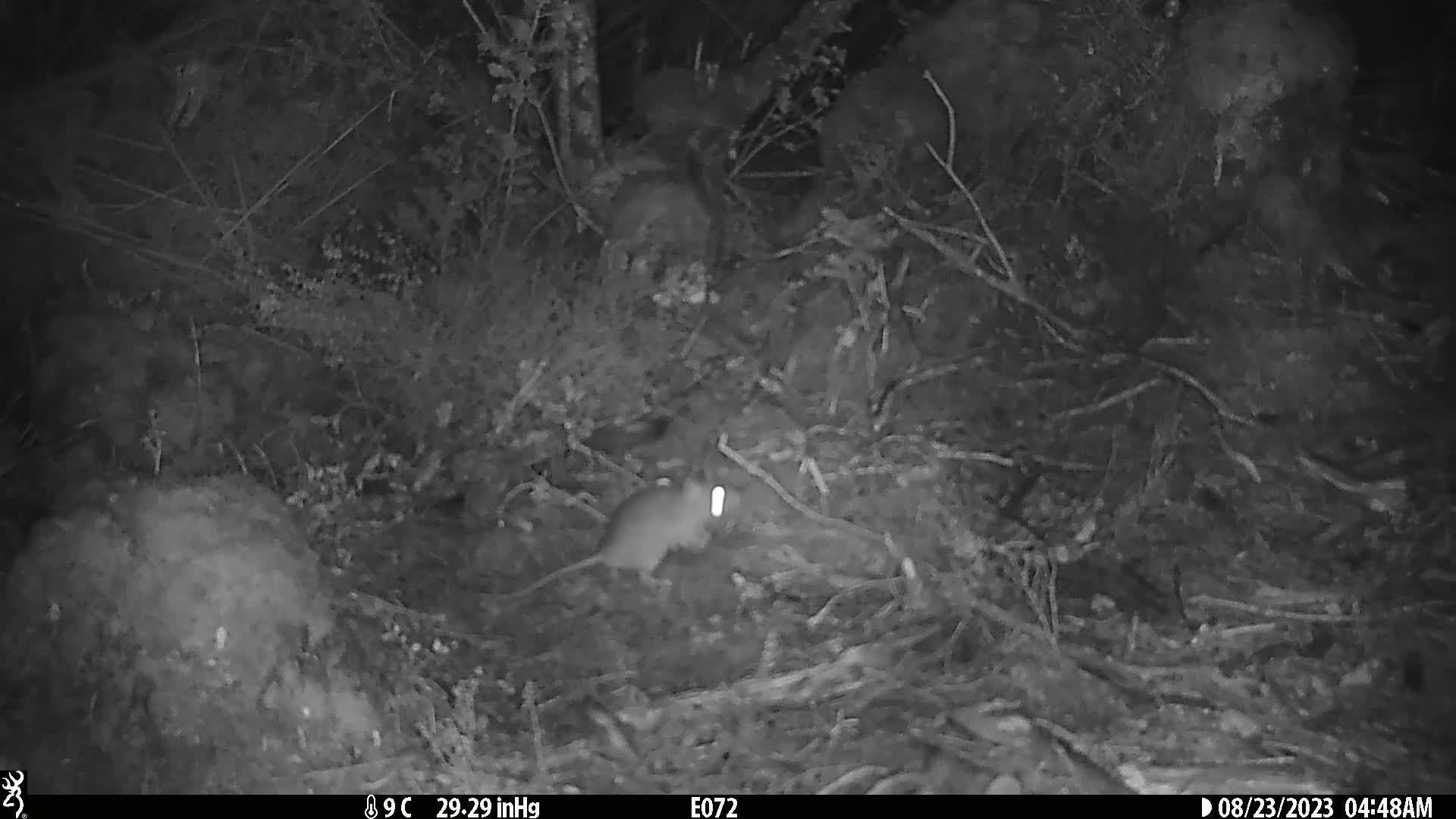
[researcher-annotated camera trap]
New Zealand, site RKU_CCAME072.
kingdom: Animalia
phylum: Chordata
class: Mammalia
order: Rodentia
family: Muridae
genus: Rattus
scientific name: Rattus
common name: rat